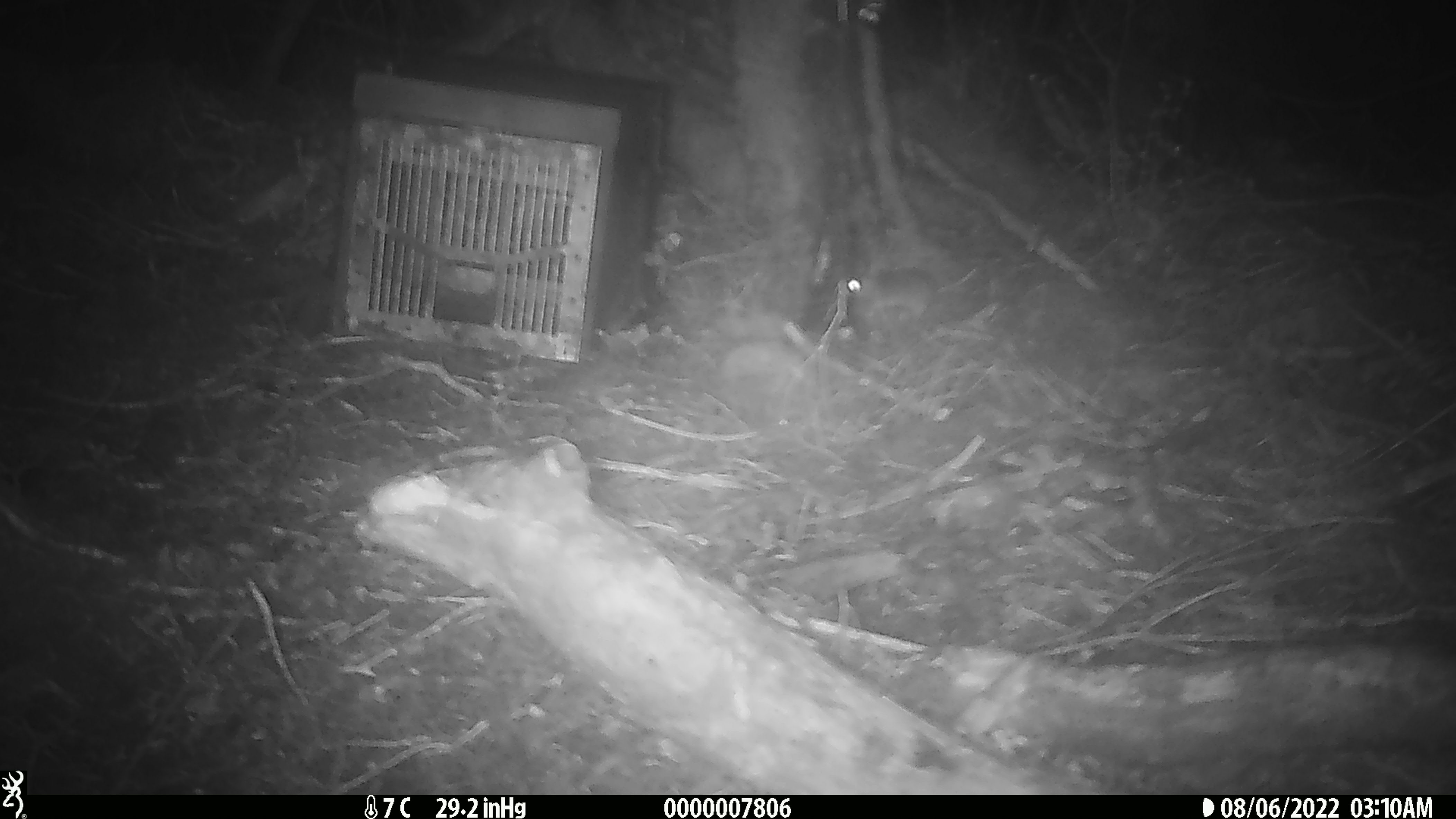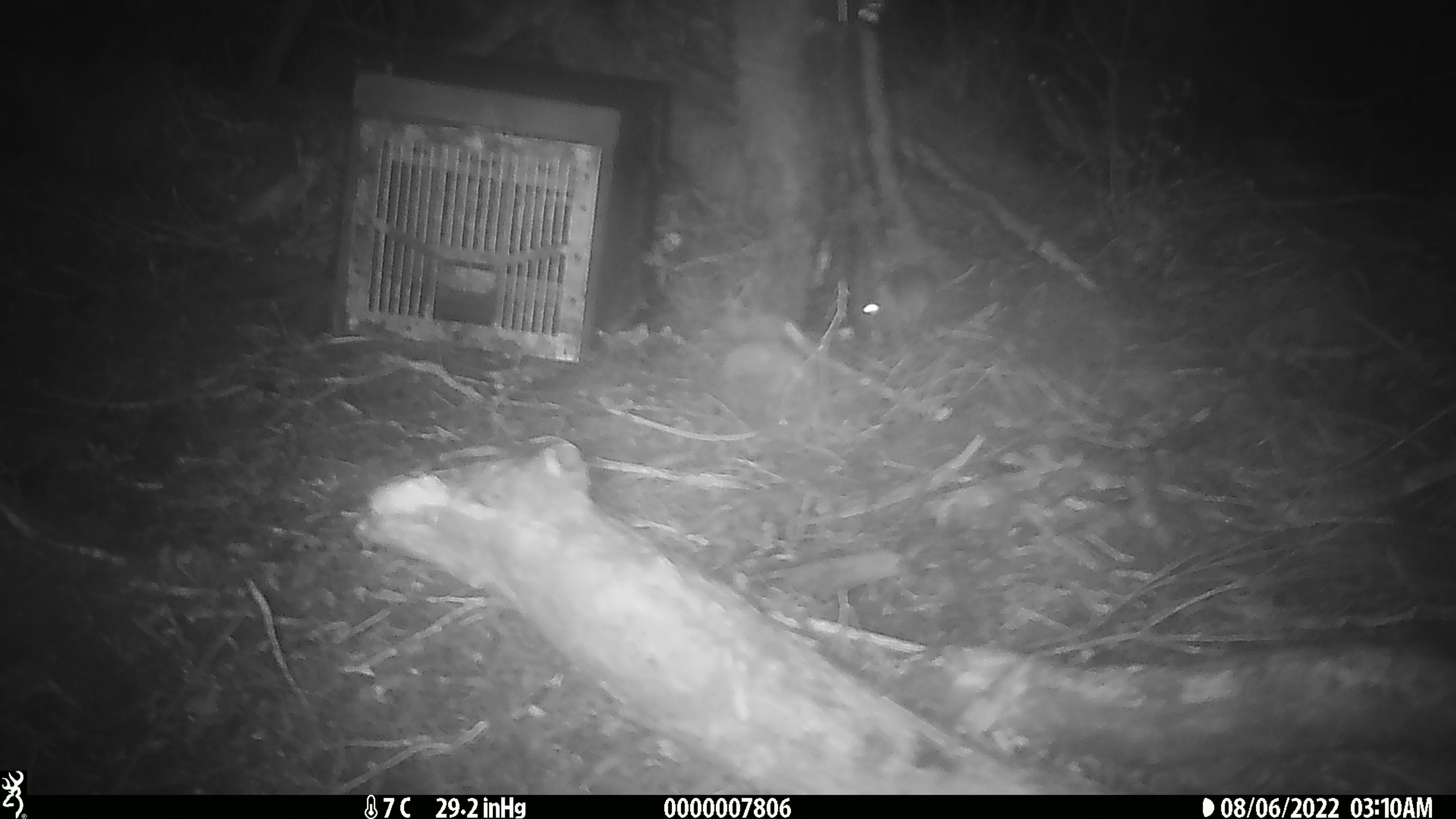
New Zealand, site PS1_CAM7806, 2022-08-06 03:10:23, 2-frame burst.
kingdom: Animalia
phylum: Chordata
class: Mammalia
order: Rodentia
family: Muridae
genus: Mus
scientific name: Mus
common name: mouse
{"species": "mouse (Mus)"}